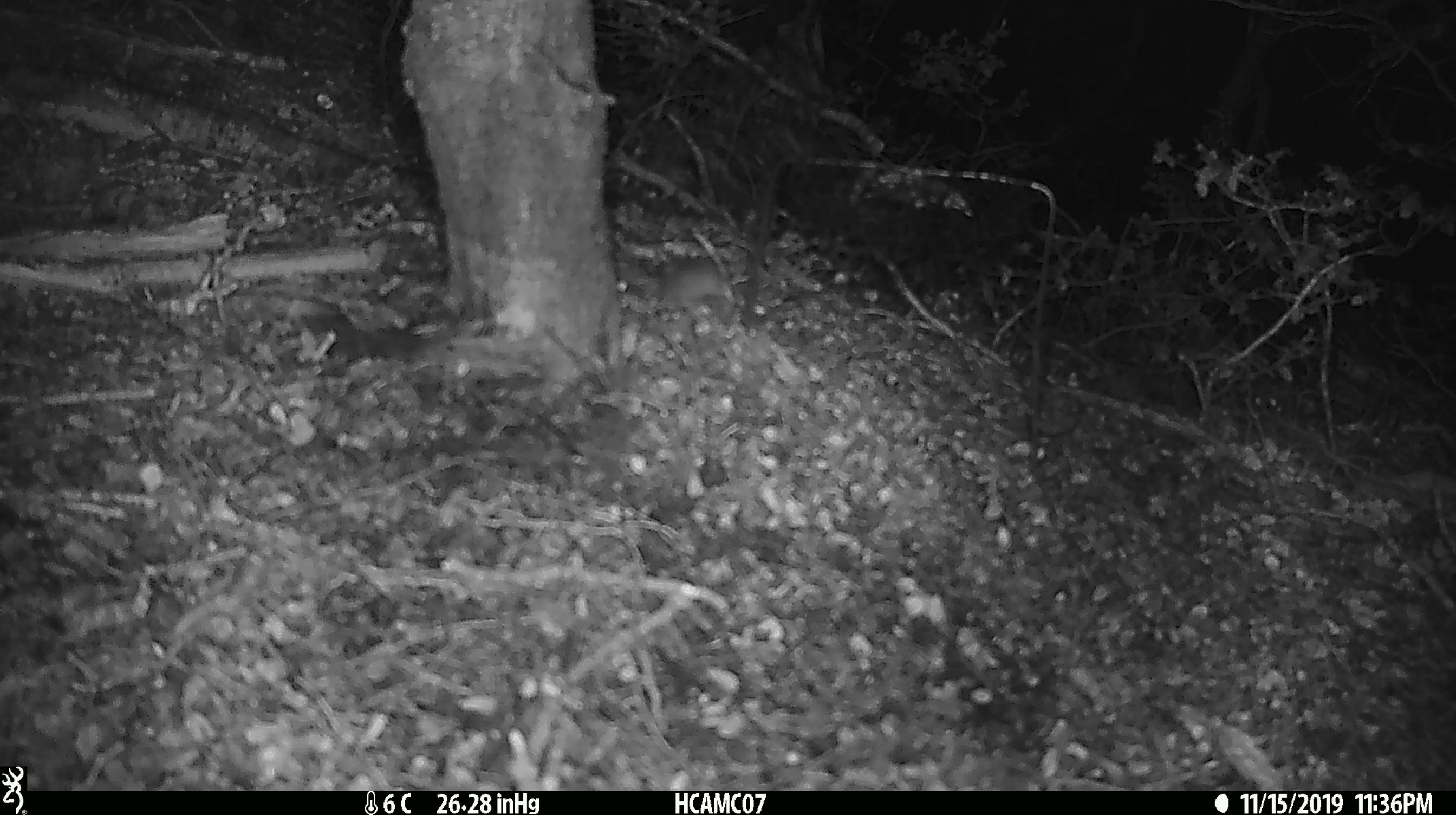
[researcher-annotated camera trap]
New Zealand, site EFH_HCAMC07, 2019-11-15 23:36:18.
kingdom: Animalia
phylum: Chordata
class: Mammalia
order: Rodentia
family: Muridae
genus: Mus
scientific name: Mus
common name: mouse